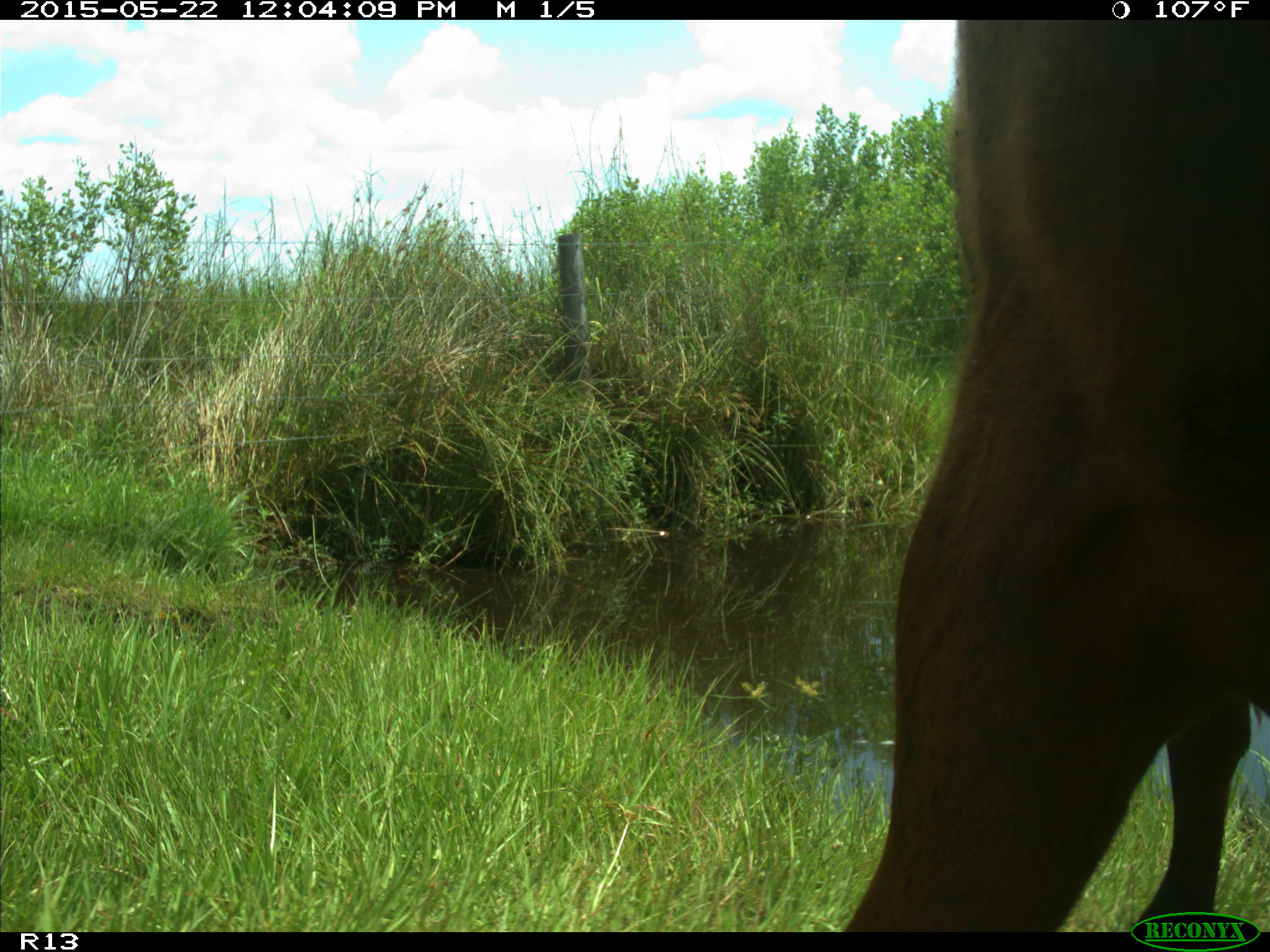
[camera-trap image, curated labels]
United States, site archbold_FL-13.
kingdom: Animalia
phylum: Chordata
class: Mammalia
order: Artiodactyla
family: Bovidae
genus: Bos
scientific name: Bos taurus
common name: domestic cow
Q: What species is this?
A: Bos taurus (domestic cow).